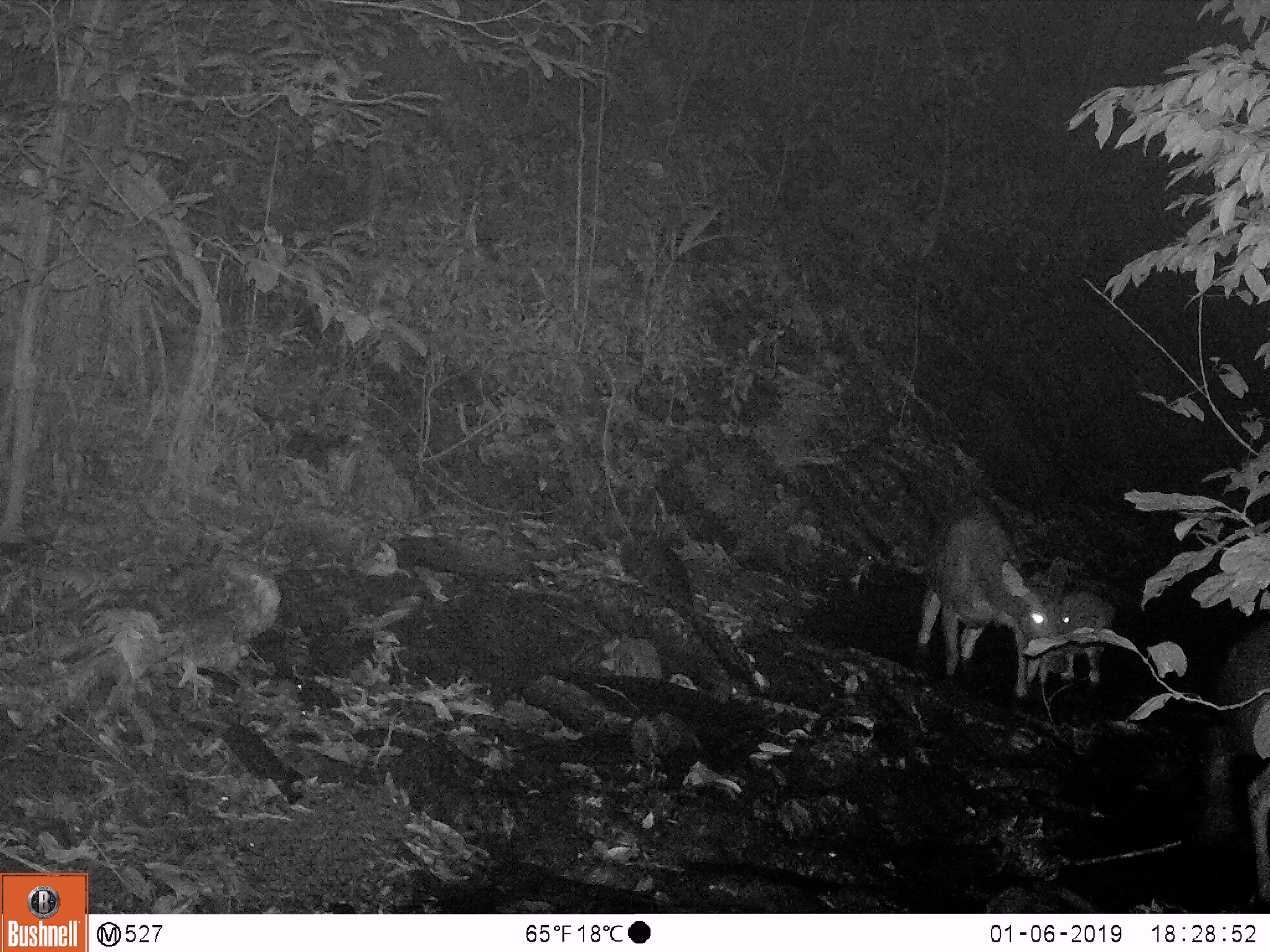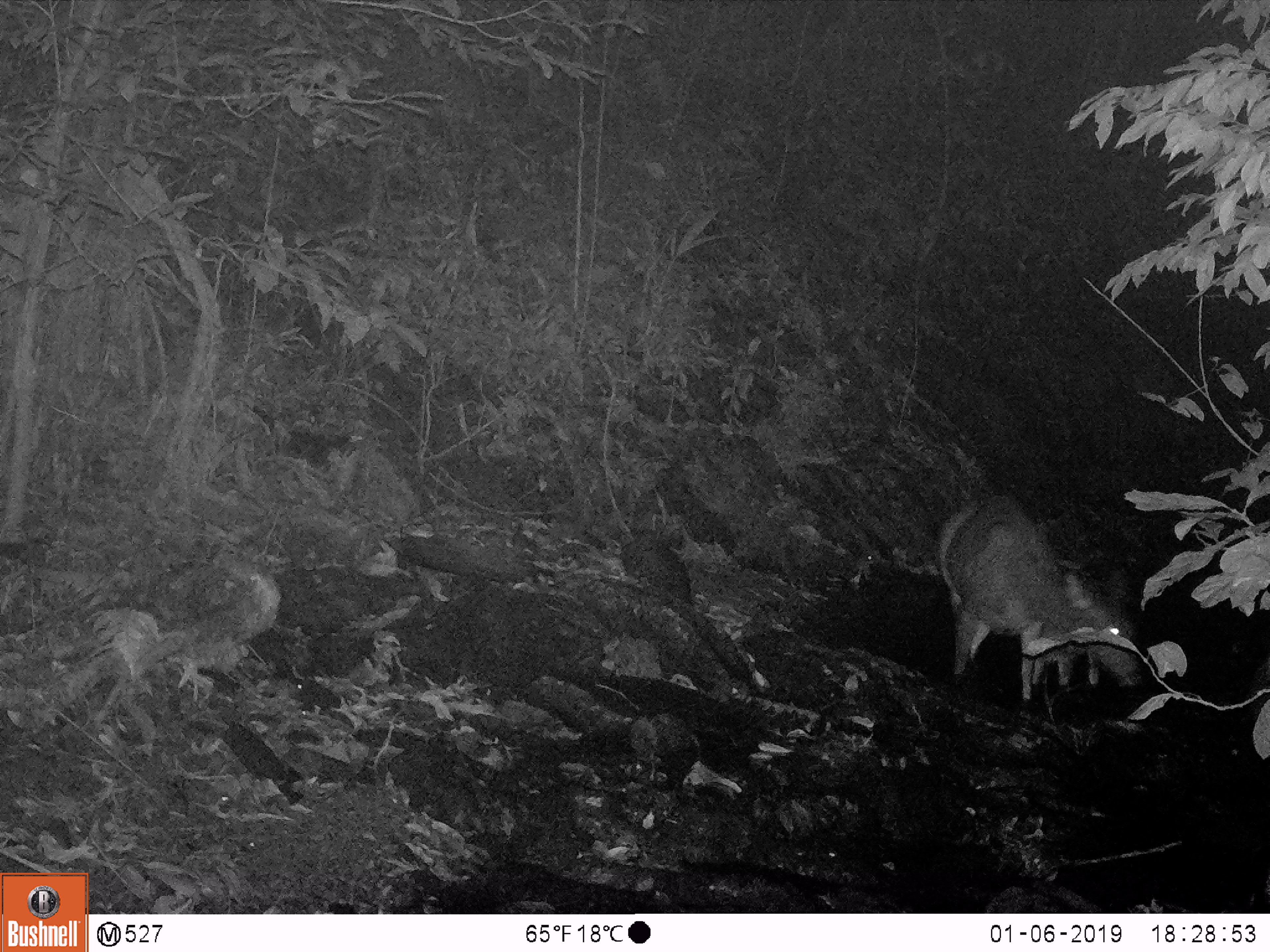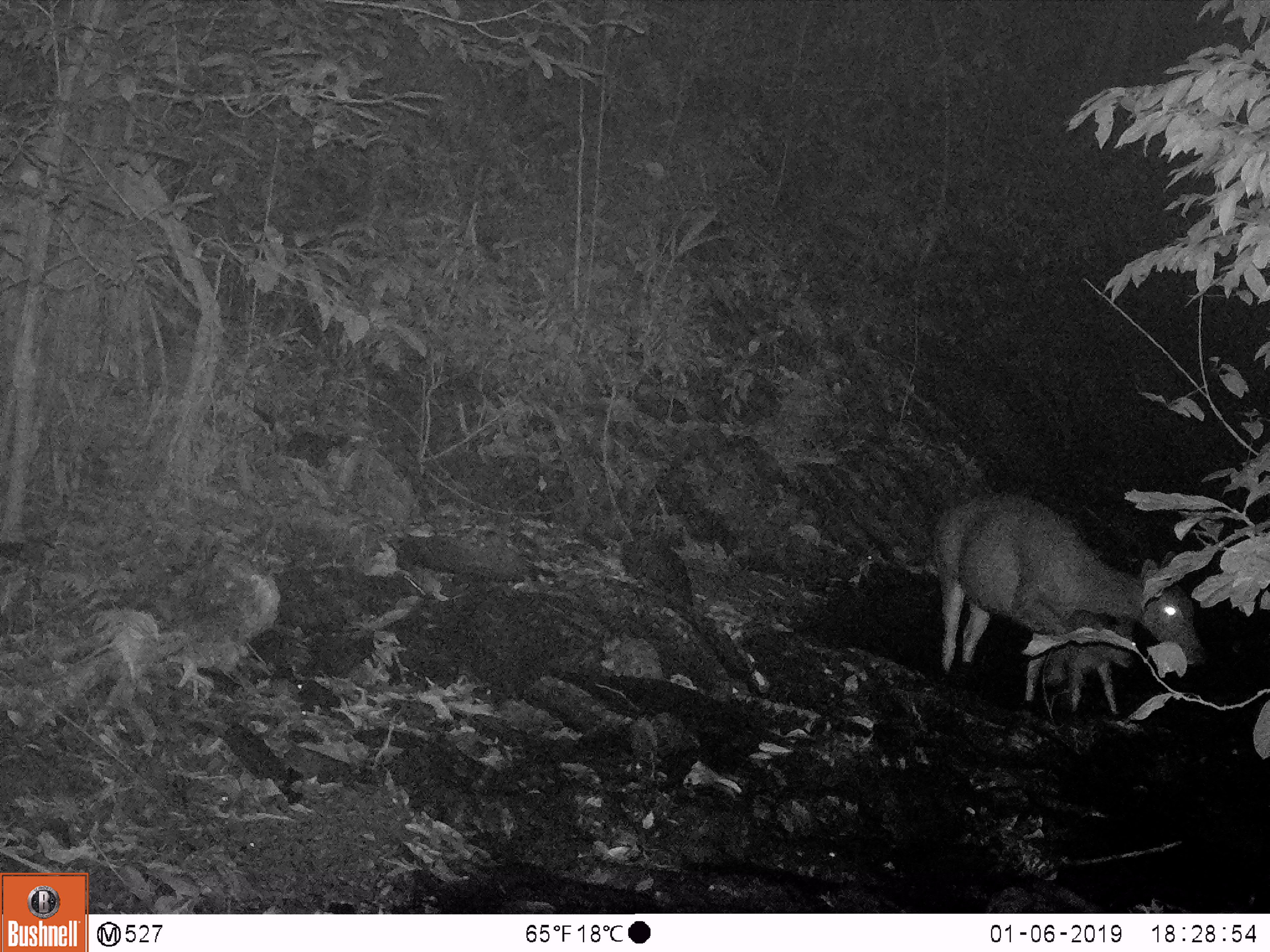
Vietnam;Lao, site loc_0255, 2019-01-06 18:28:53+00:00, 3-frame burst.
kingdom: Animalia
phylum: Chordata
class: Mammalia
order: Artiodactyla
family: Cervidae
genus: Rusa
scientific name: Rusa unicolor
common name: sambar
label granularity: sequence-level